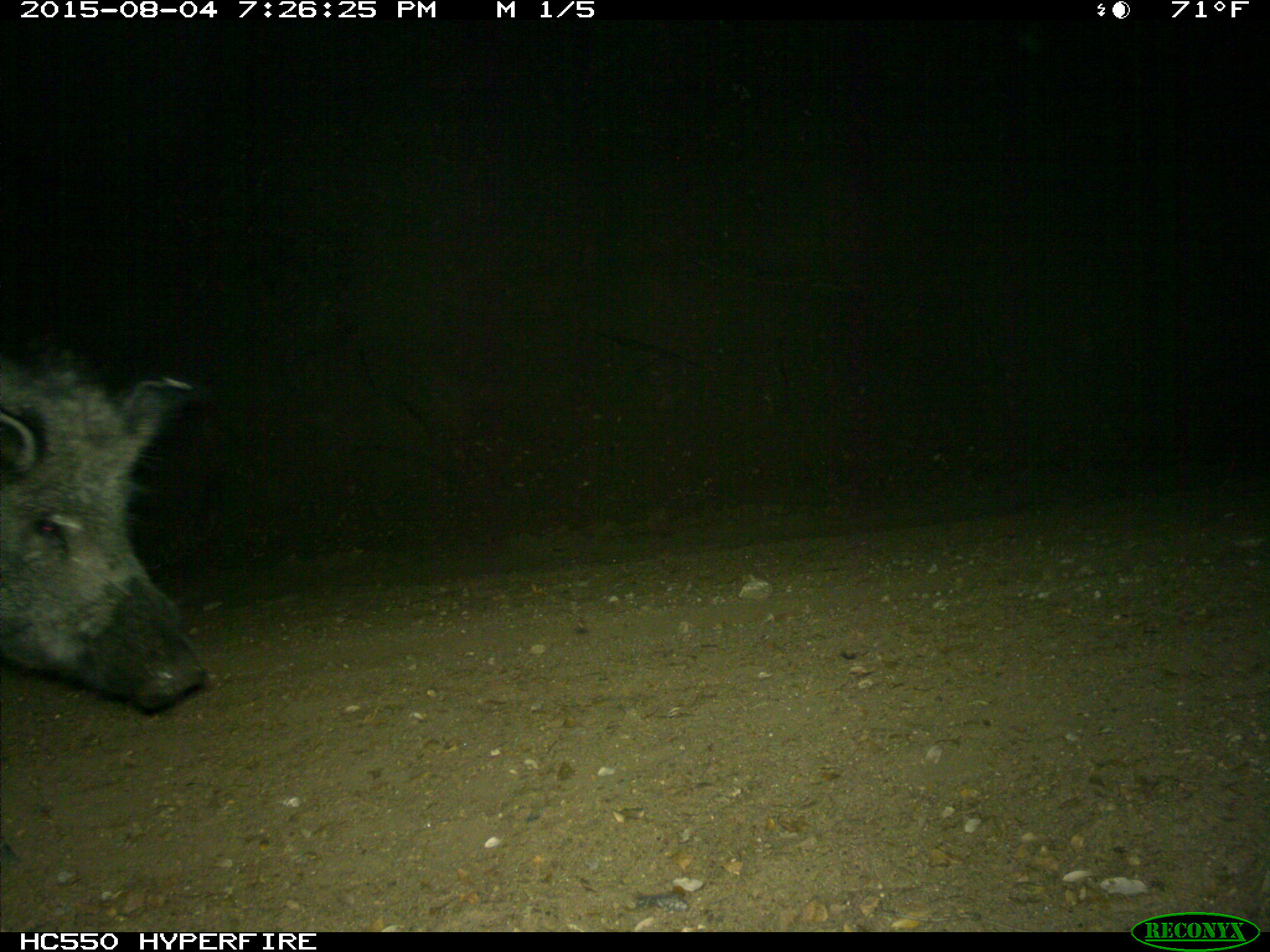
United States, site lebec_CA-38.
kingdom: Animalia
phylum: Chordata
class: Mammalia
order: Artiodactyla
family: Suidae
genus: Sus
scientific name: Sus scrofa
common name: wild boar